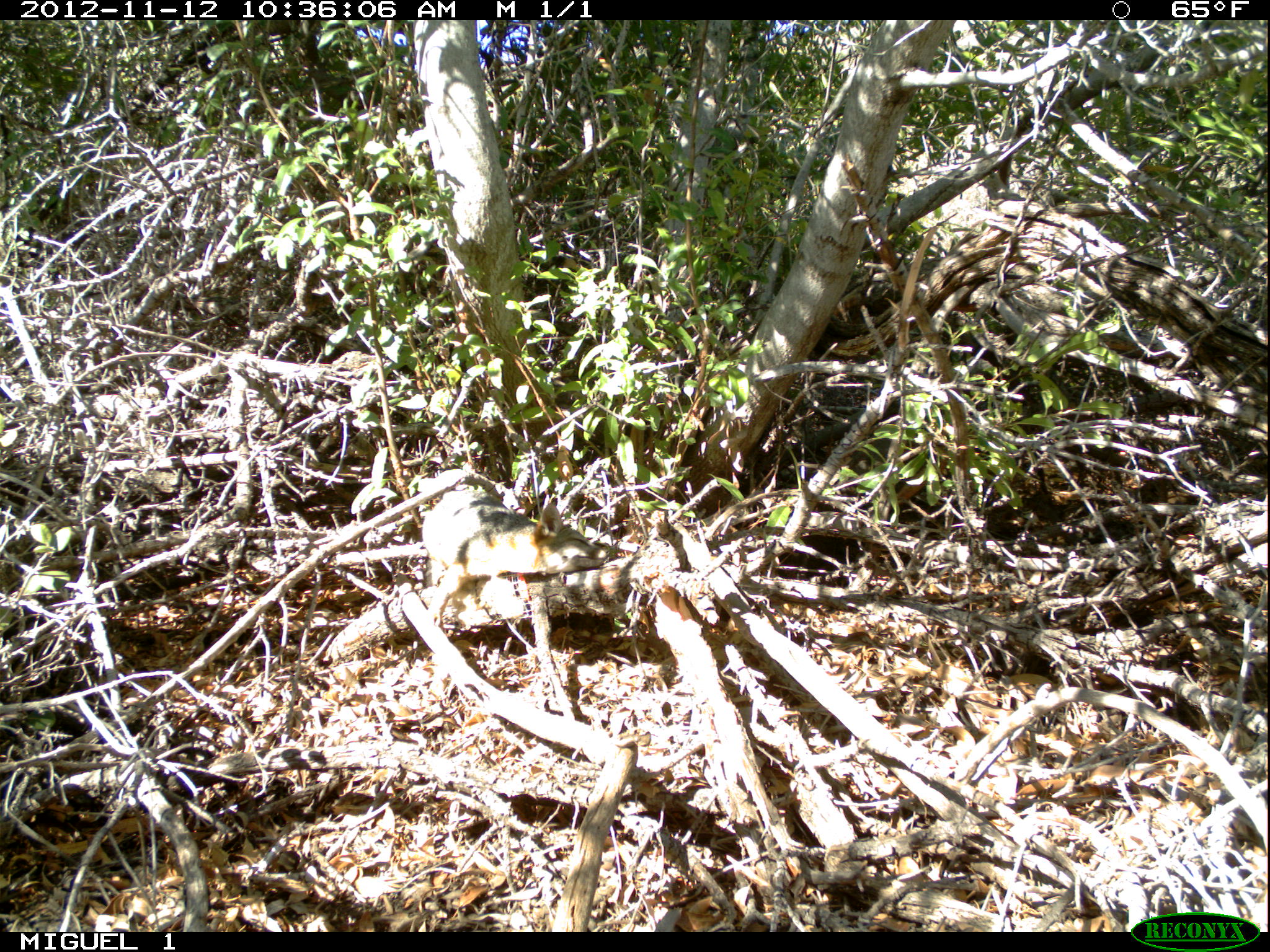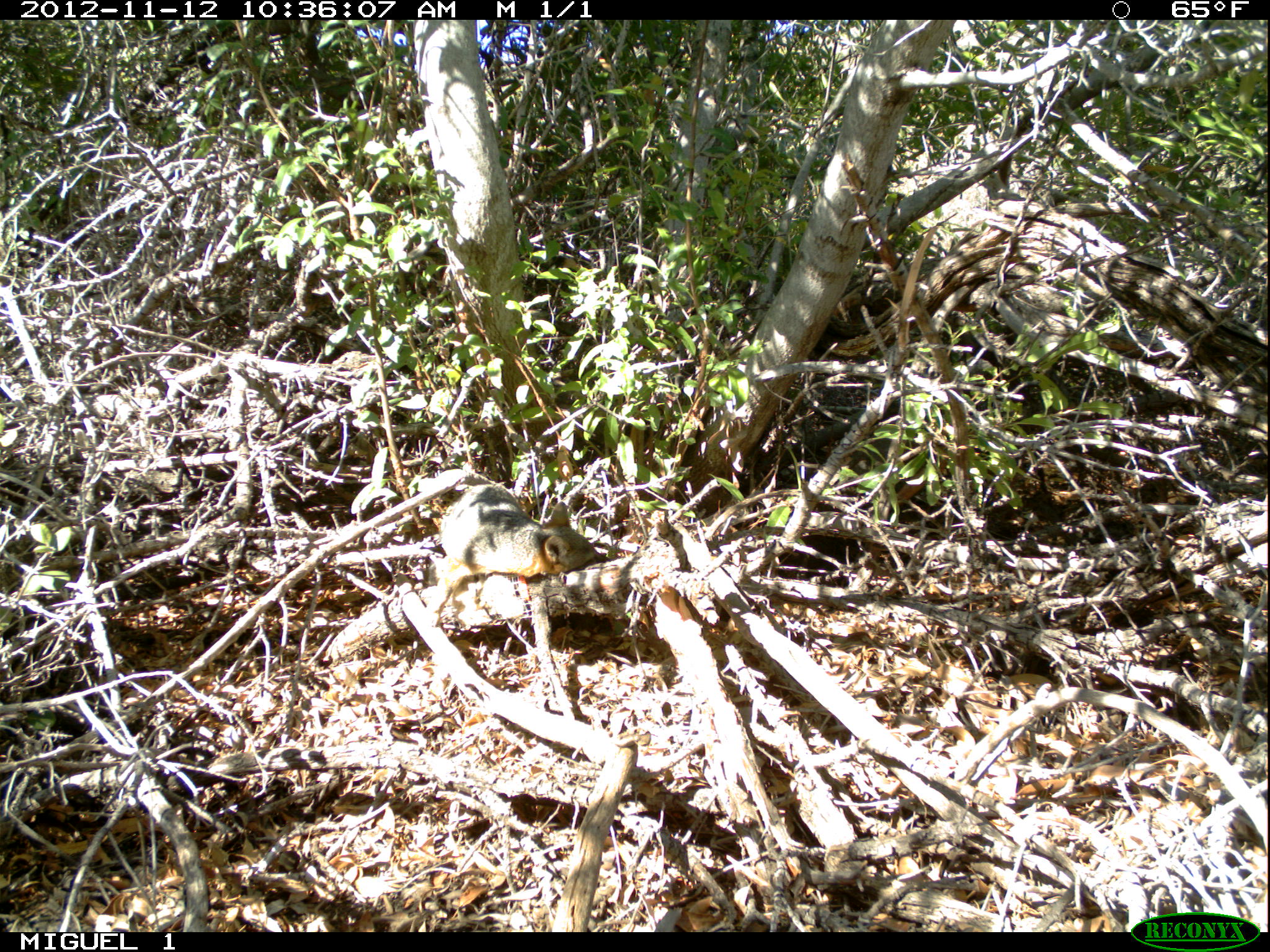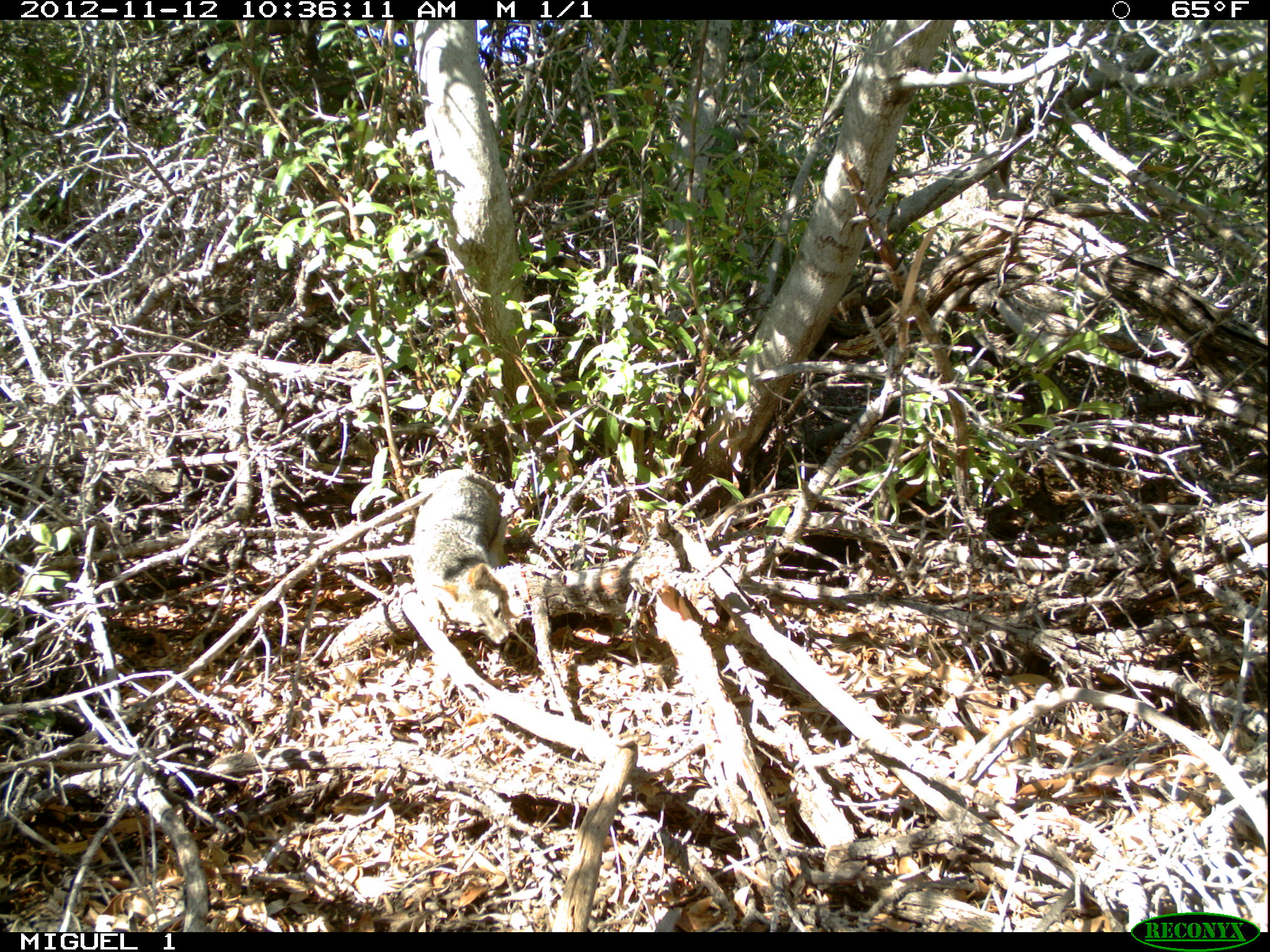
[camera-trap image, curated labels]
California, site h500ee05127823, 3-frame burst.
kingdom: Animalia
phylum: Chordata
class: Mammalia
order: Carnivora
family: Canidae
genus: Urocyon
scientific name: Urocyon littoralis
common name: island fox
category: fox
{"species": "fox (island fox) (Urocyon littoralis)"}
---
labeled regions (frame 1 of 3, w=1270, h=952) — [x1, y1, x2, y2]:
fox: [422, 490, 610, 627]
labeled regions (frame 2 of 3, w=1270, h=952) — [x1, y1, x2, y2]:
fox: [422, 483, 612, 628]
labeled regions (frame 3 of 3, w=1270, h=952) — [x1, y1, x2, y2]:
fox: [410, 466, 511, 645]